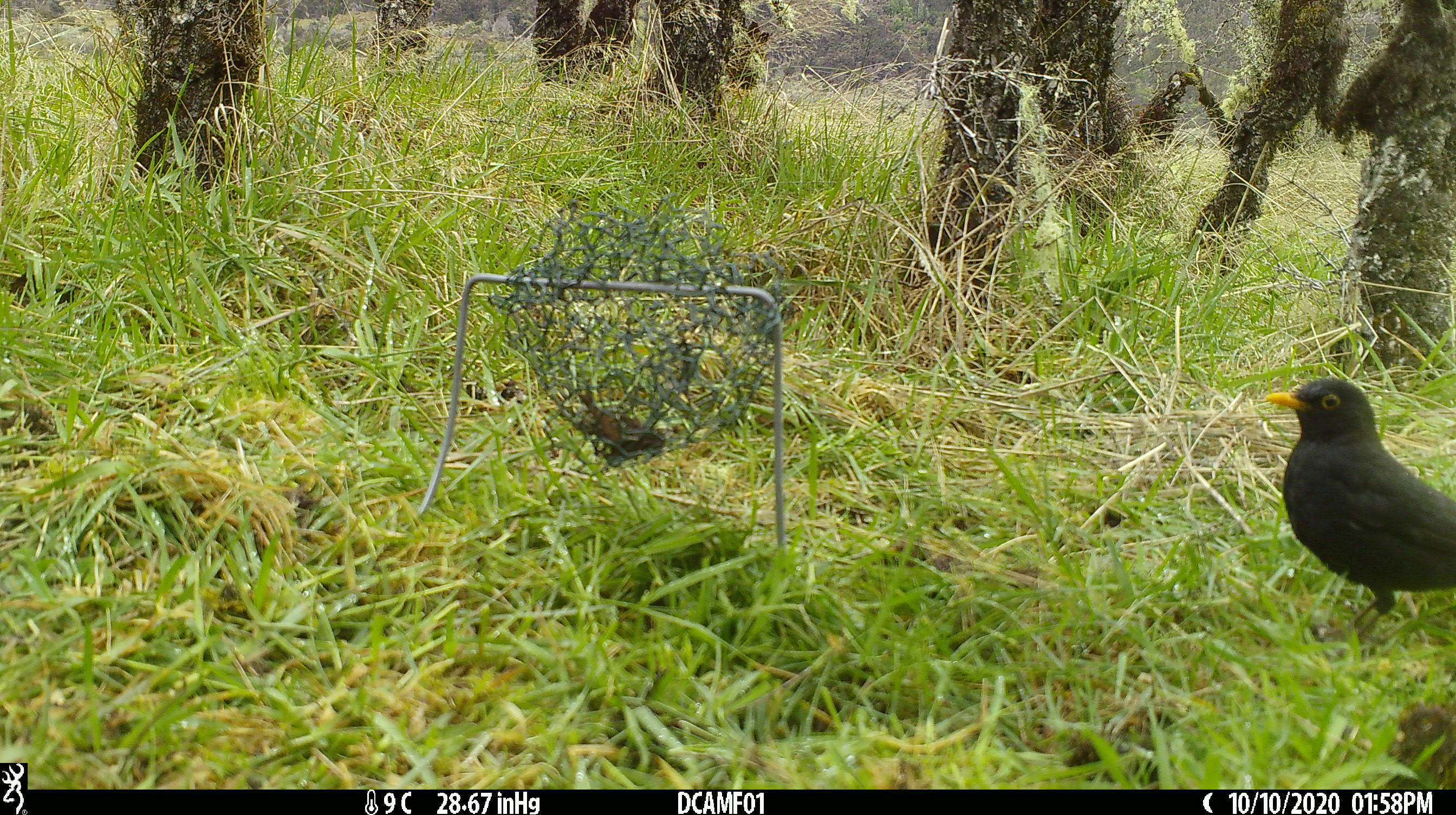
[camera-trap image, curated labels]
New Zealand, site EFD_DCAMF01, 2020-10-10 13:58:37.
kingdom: Animalia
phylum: Chordata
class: Aves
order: Passeriformes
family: Turdidae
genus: Turdus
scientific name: Turdus merula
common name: eurasian blackbird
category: blackbird